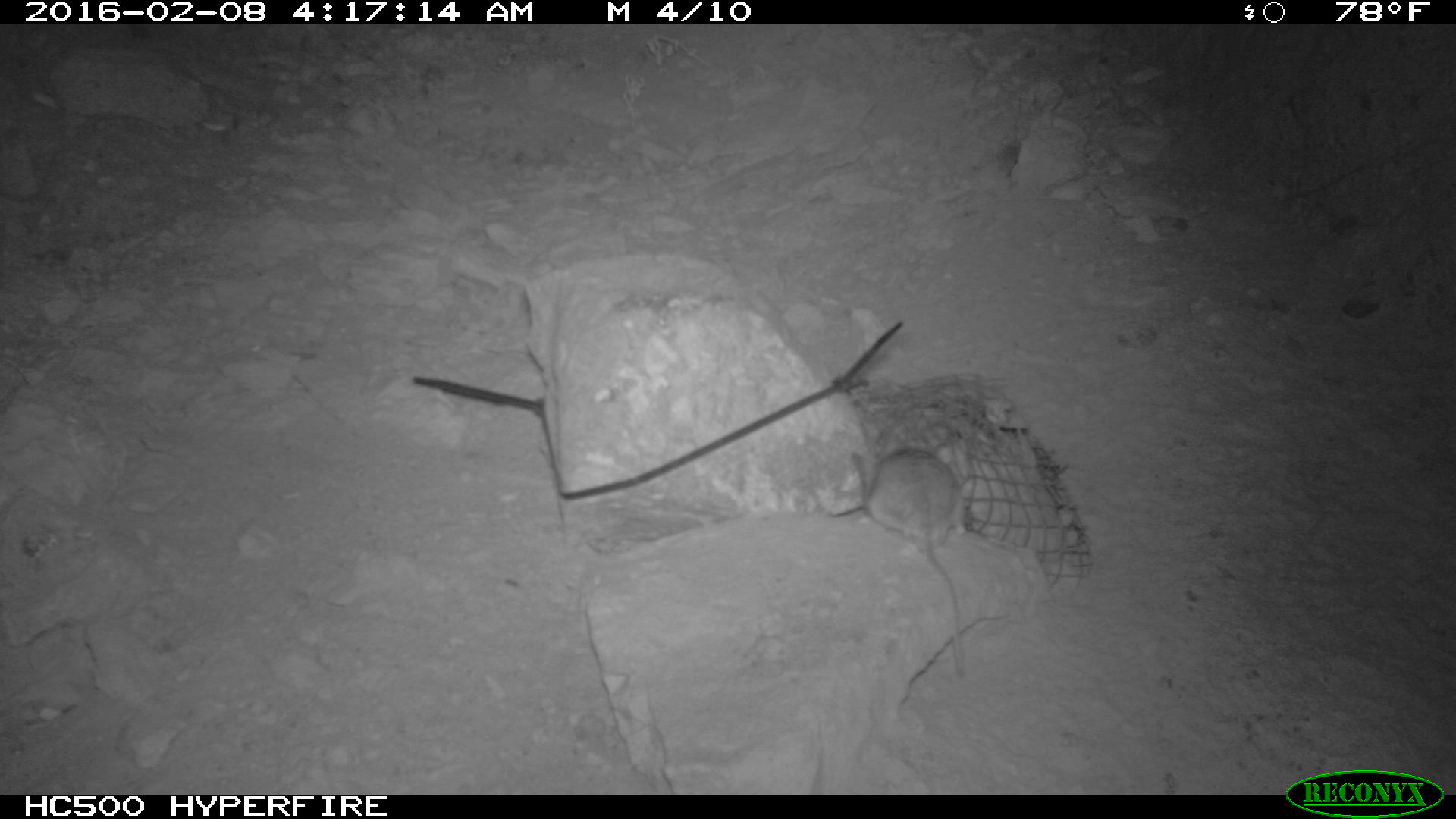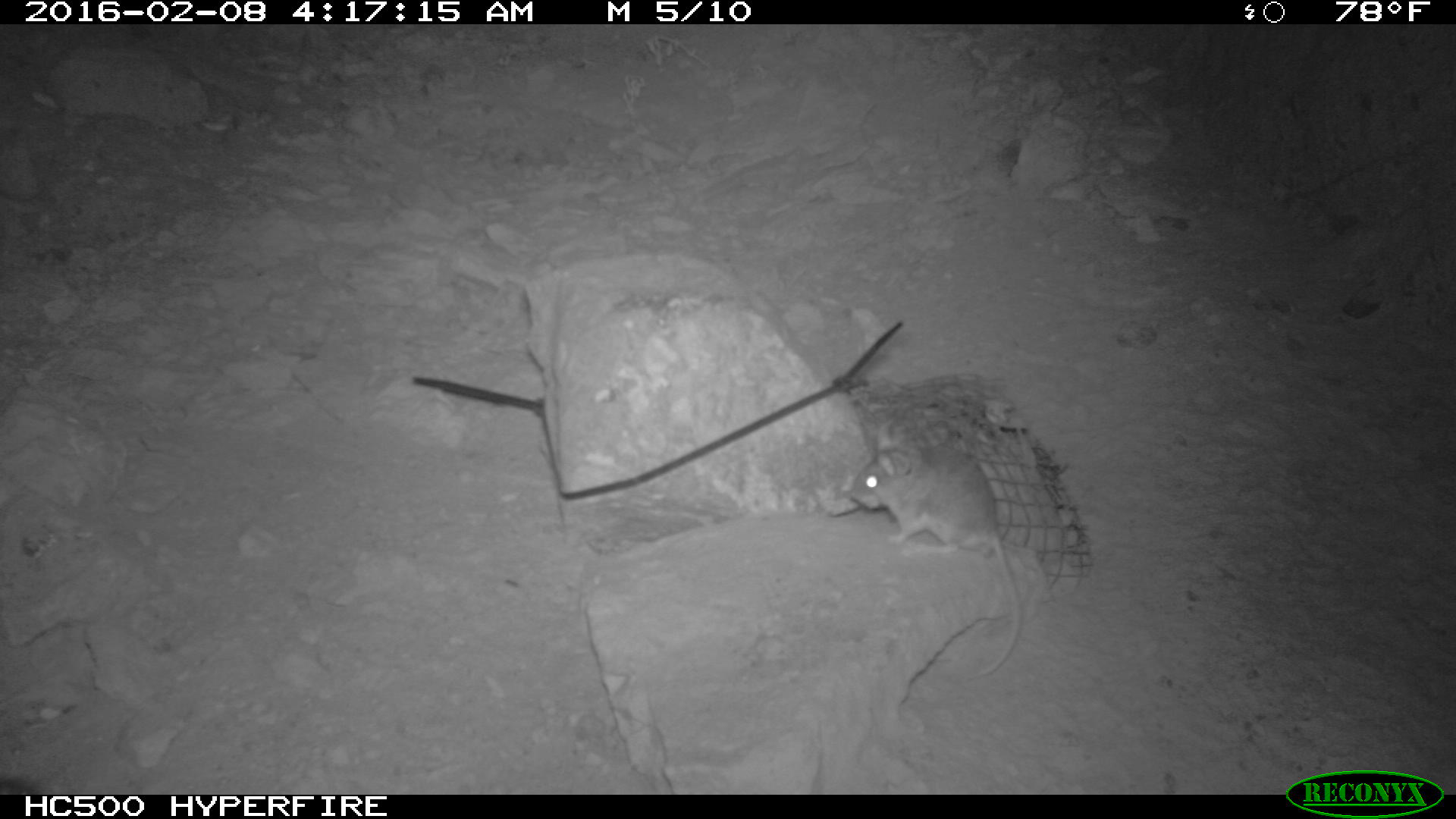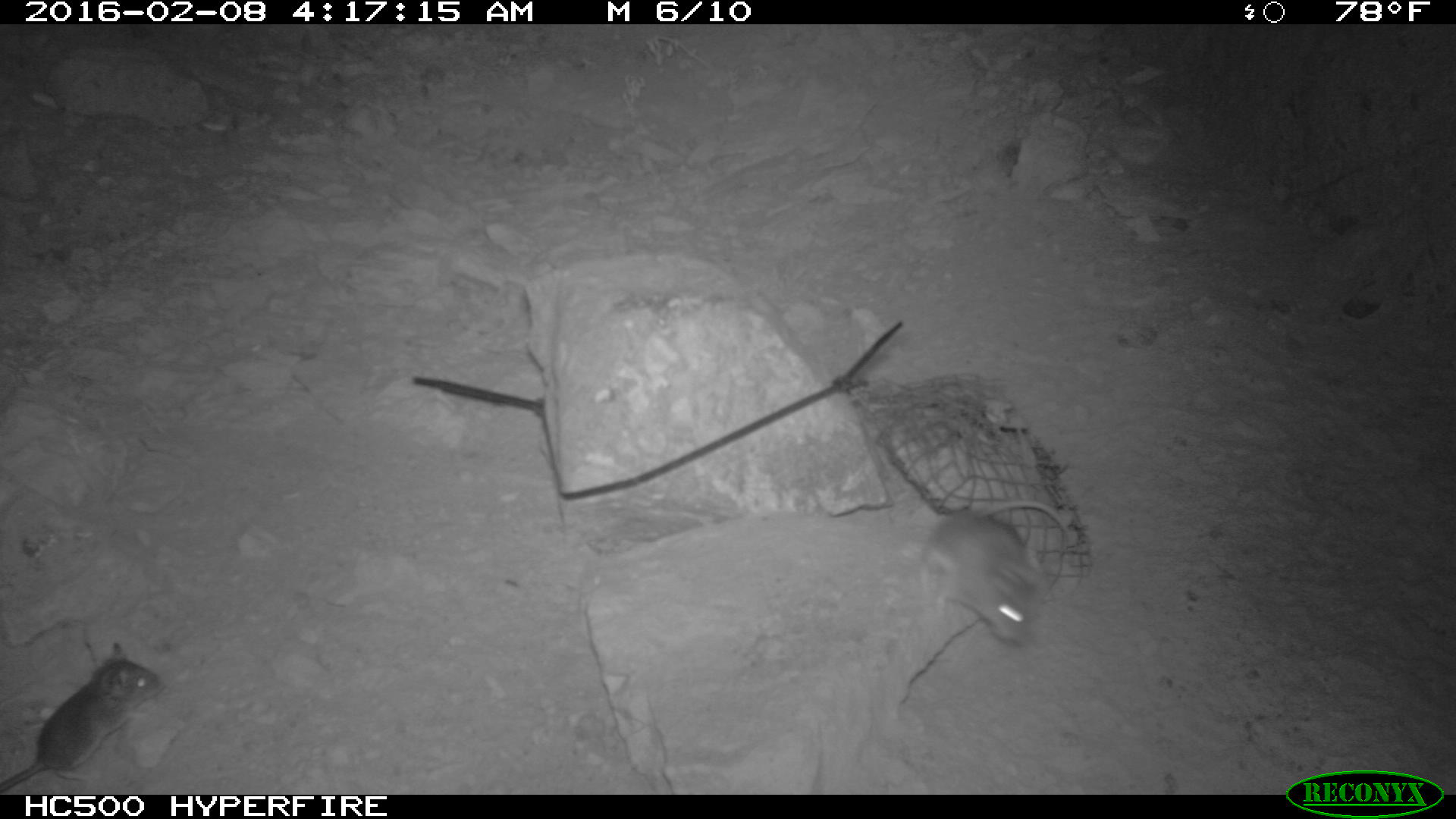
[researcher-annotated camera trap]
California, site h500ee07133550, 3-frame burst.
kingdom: Animalia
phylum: Chordata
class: Mammalia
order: Rodentia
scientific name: Rodentia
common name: rodent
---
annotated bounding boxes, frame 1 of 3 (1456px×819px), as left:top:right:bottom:
rodent: 863:445:968:676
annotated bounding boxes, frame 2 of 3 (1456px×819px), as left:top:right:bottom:
rodent: 852:438:1025:676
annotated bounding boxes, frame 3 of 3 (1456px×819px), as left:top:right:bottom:
rodent: 0:642:165:792; 917:498:1073:646